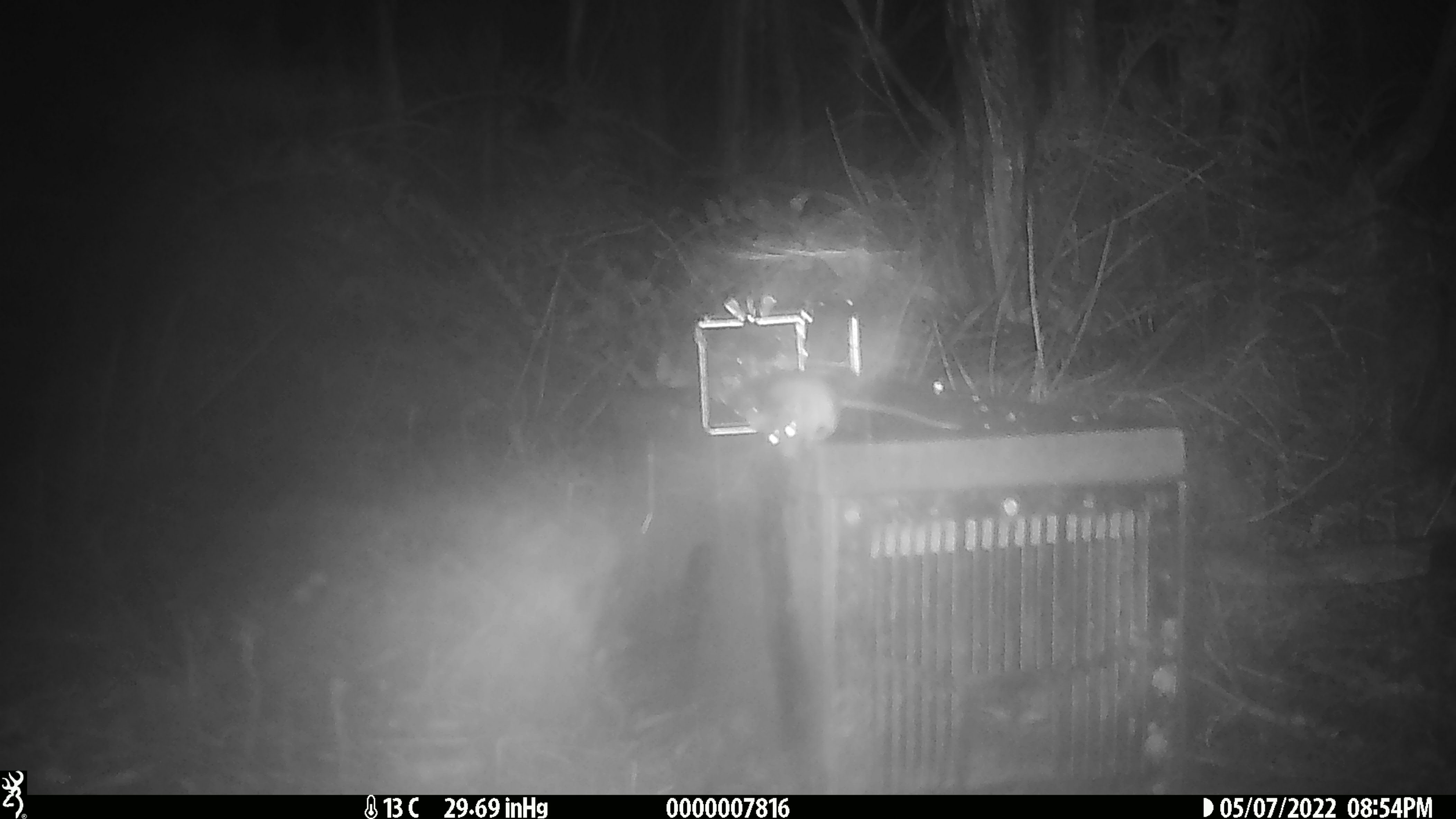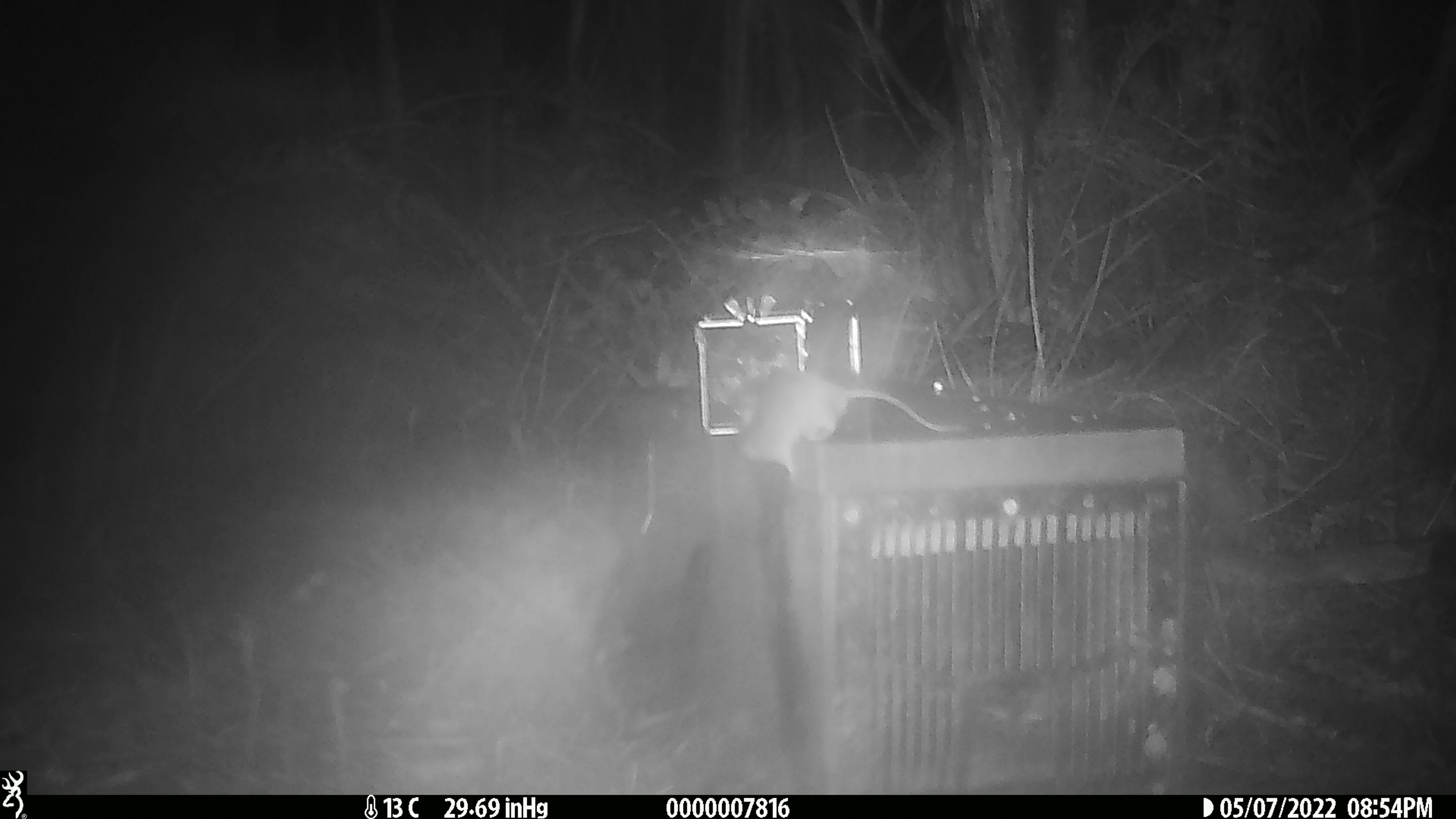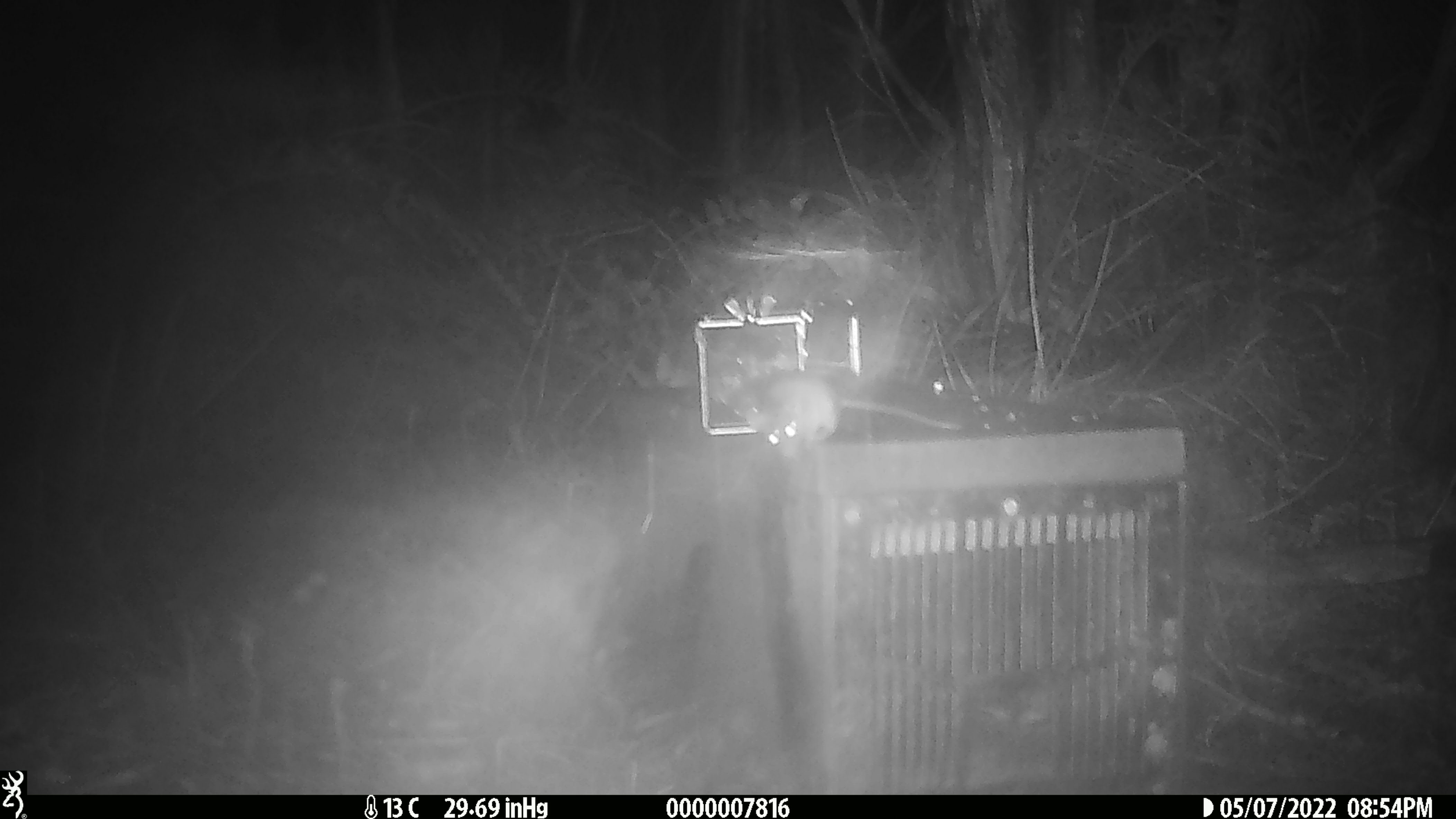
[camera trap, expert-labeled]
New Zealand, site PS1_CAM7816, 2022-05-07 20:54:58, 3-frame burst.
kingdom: Animalia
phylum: Chordata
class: Mammalia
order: Rodentia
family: Muridae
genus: Mus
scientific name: Mus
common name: mouse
Mouse (Mus).